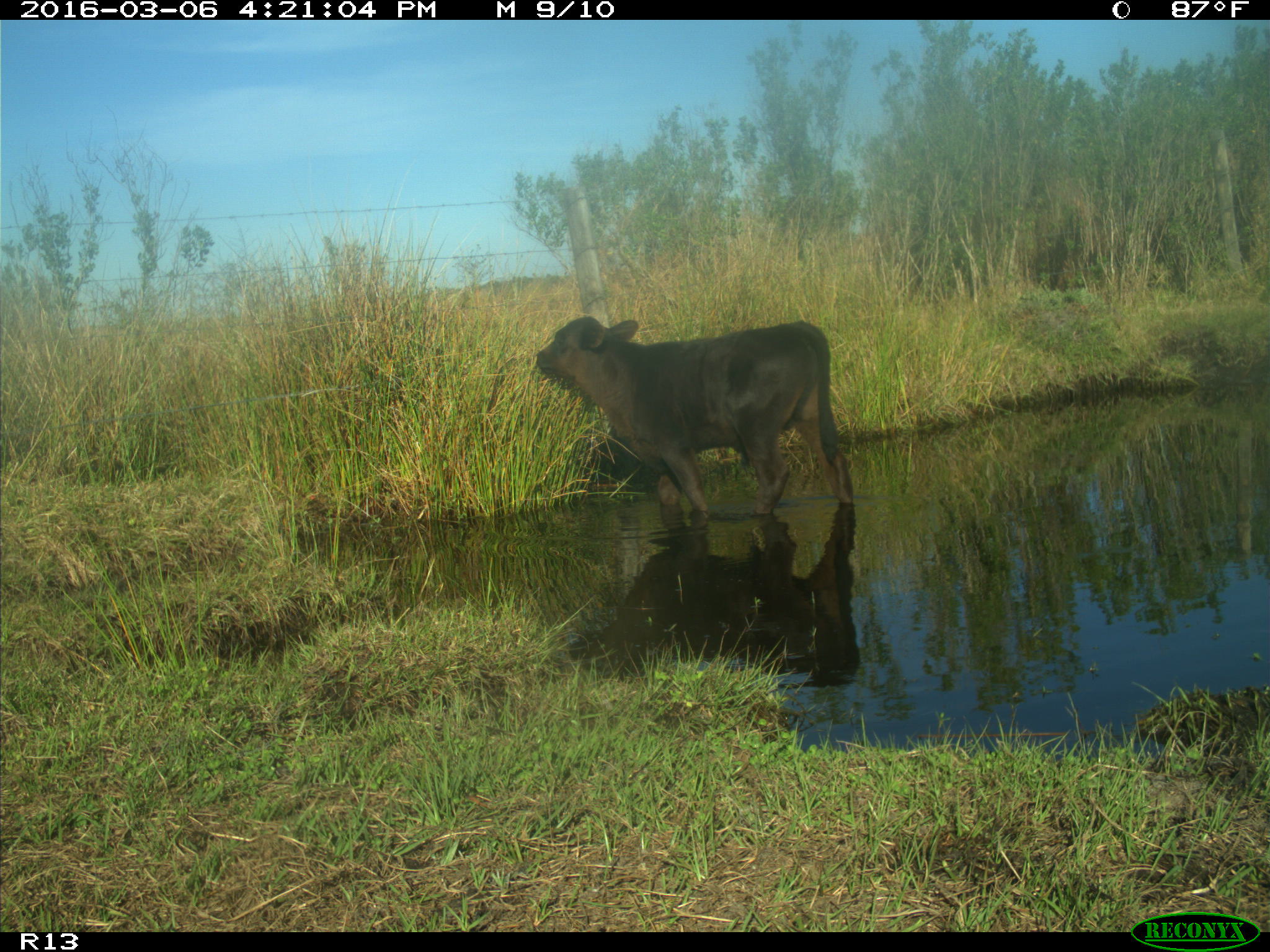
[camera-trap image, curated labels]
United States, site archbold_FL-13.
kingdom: Animalia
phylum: Chordata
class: Mammalia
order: Artiodactyla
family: Bovidae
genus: Bos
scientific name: Bos taurus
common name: domestic cow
Bos taurus (domestic cow).